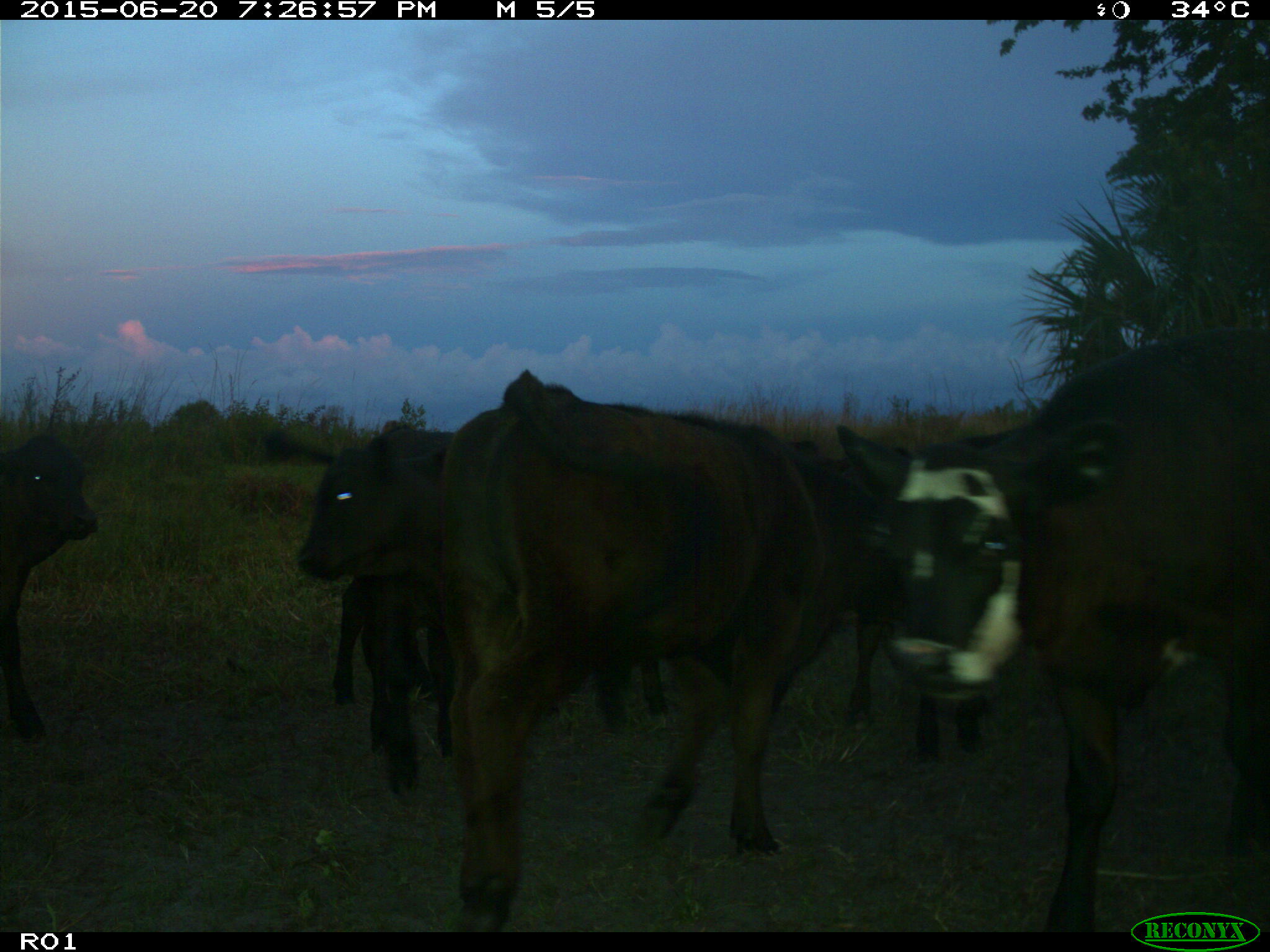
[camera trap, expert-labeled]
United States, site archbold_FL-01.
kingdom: Animalia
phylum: Chordata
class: Mammalia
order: Artiodactyla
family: Bovidae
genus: Bos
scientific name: Bos taurus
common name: domestic cow